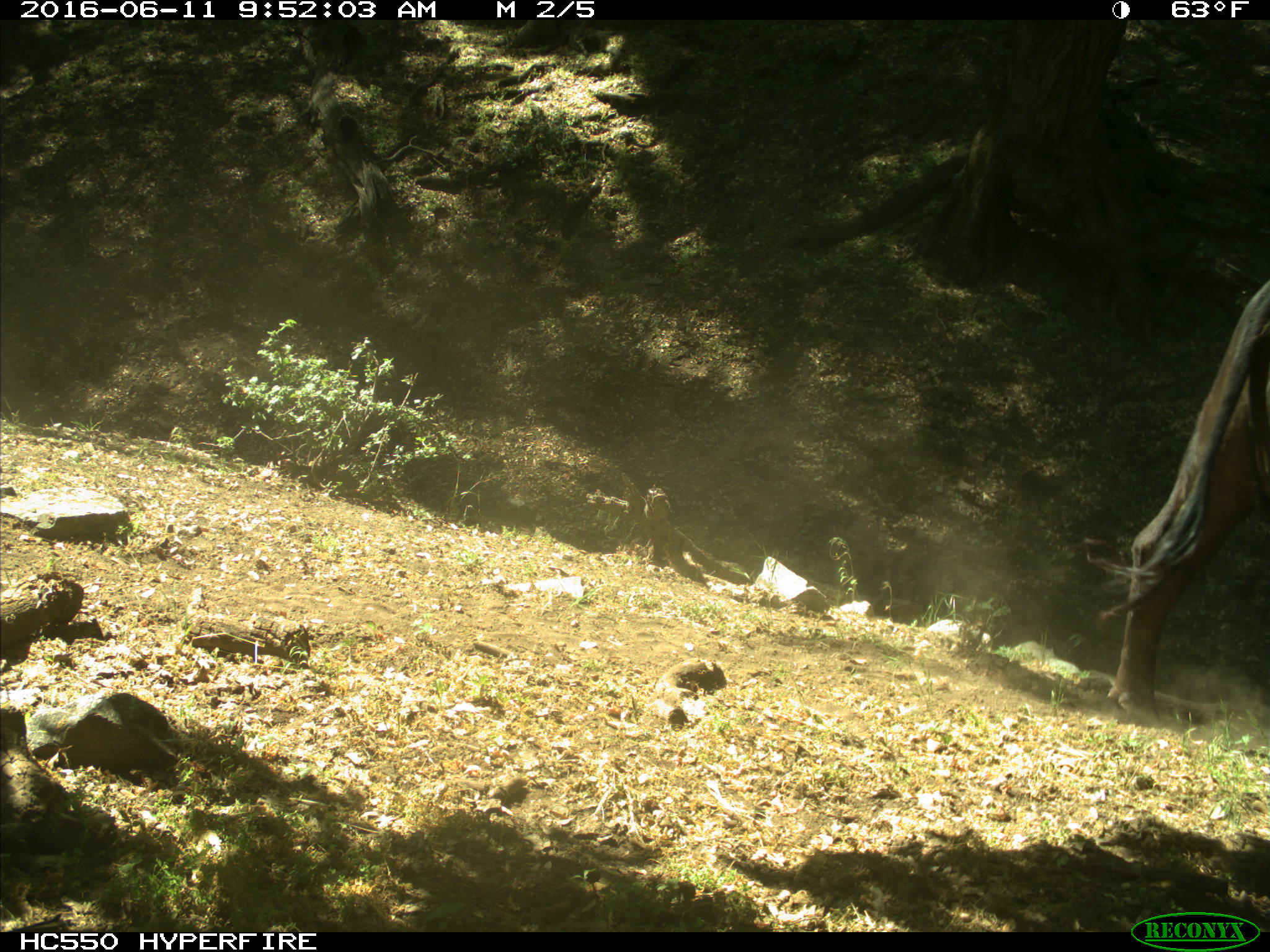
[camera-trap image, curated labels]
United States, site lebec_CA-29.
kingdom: Animalia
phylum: Chordata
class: Mammalia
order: Artiodactyla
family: Bovidae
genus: Bos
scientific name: Bos taurus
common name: domestic cow